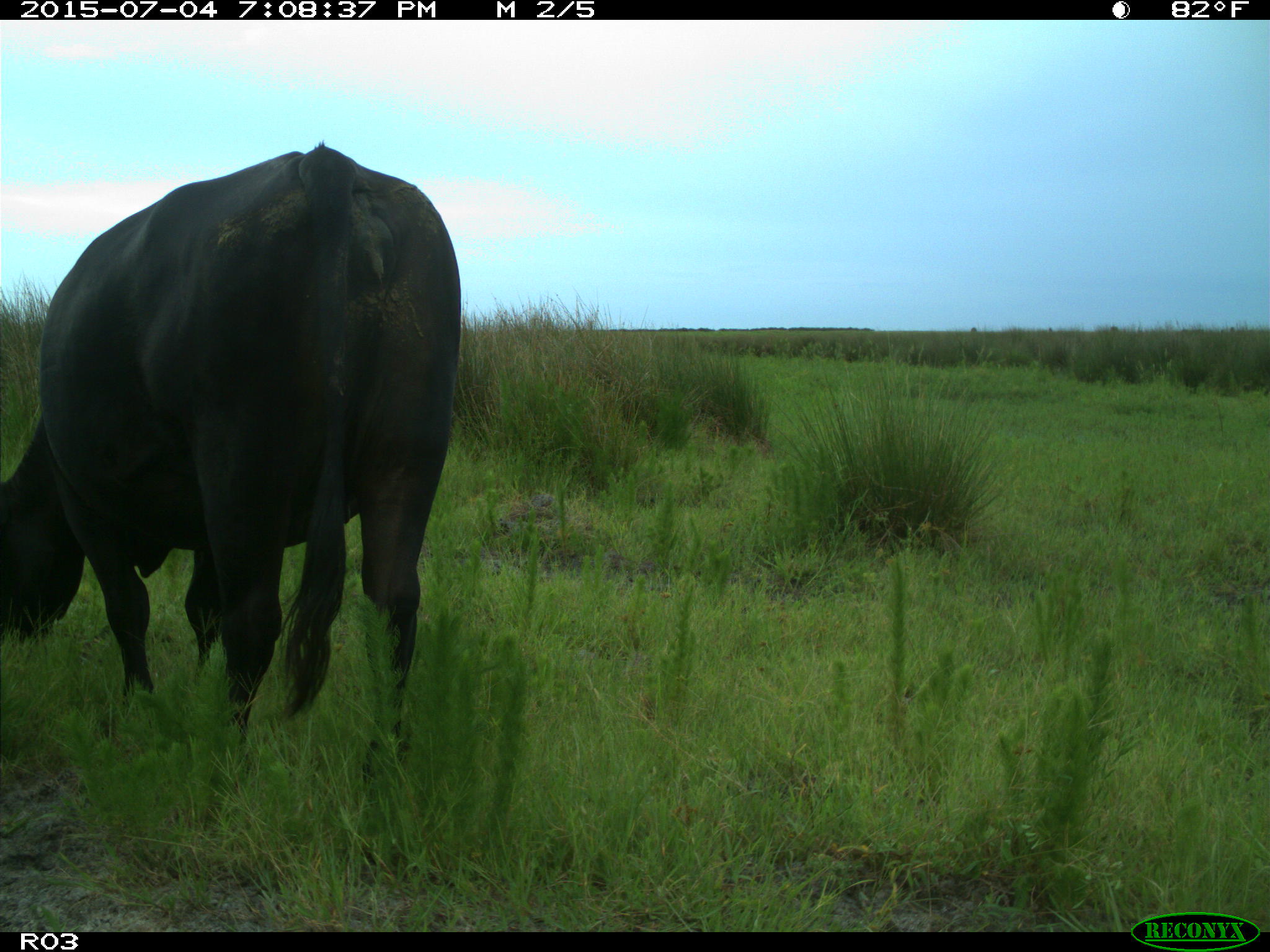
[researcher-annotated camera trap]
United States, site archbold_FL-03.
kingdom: Animalia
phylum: Chordata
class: Mammalia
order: Artiodactyla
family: Bovidae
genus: Bos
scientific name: Bos taurus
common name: domestic cow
Bos taurus (domestic cow).